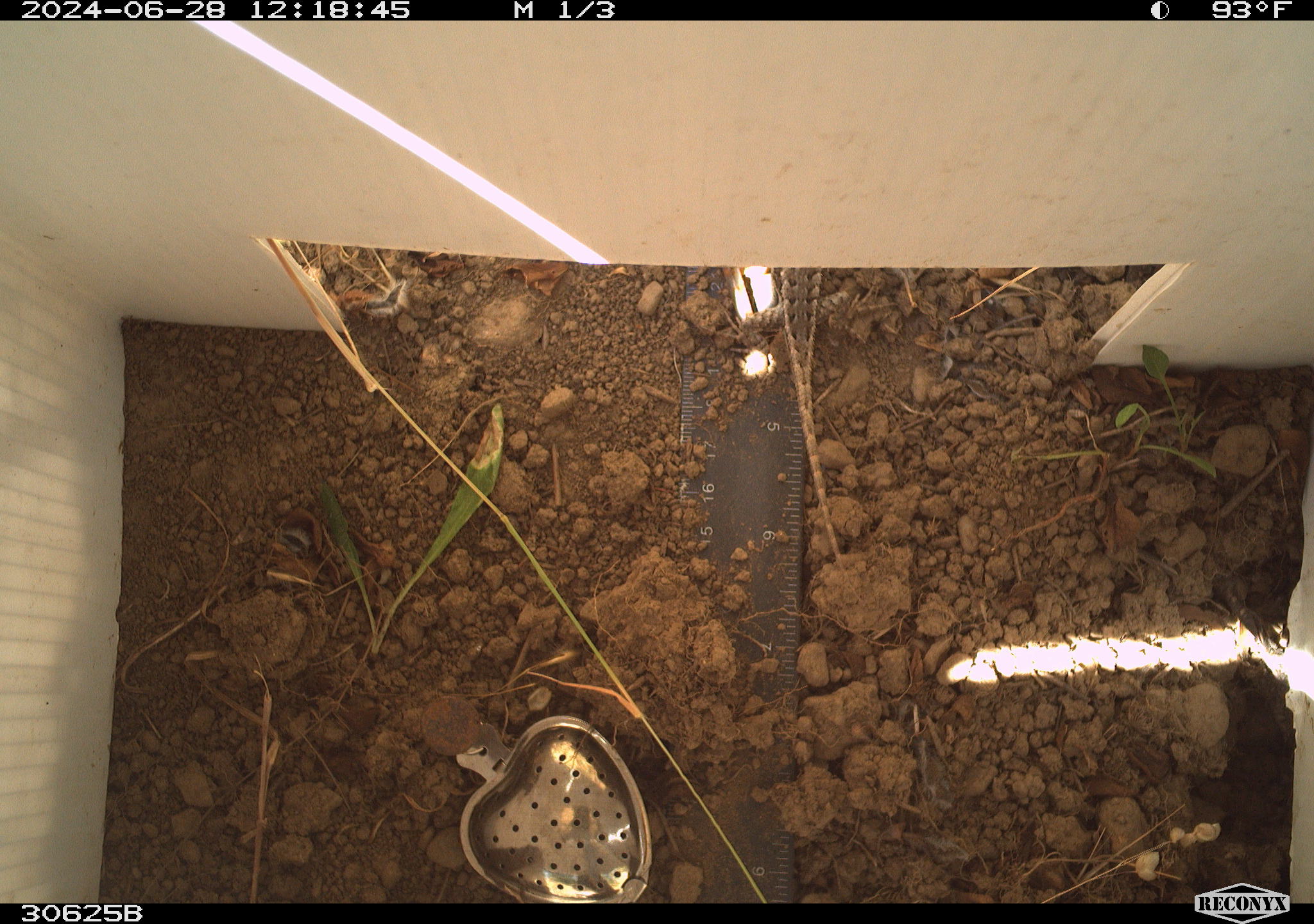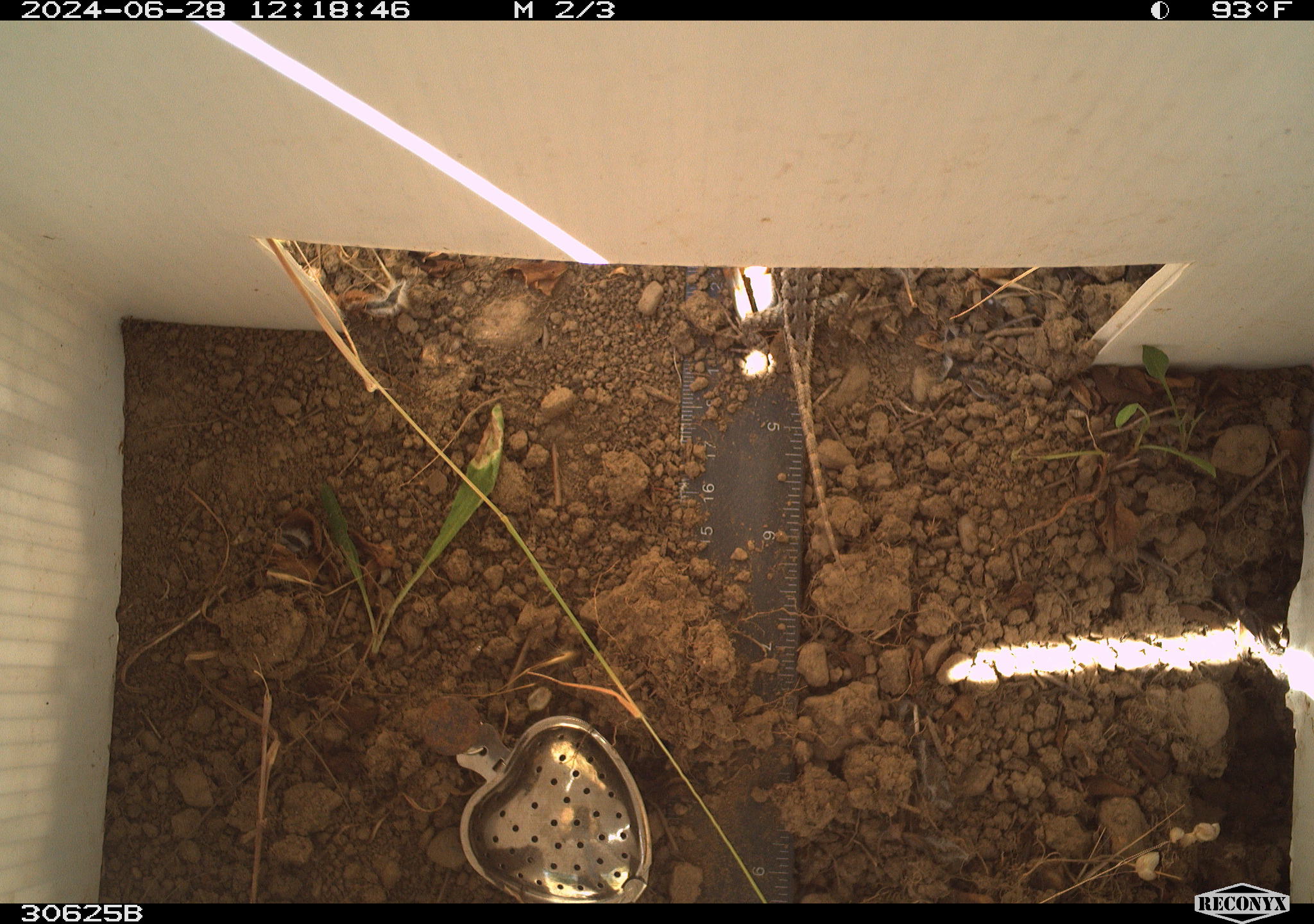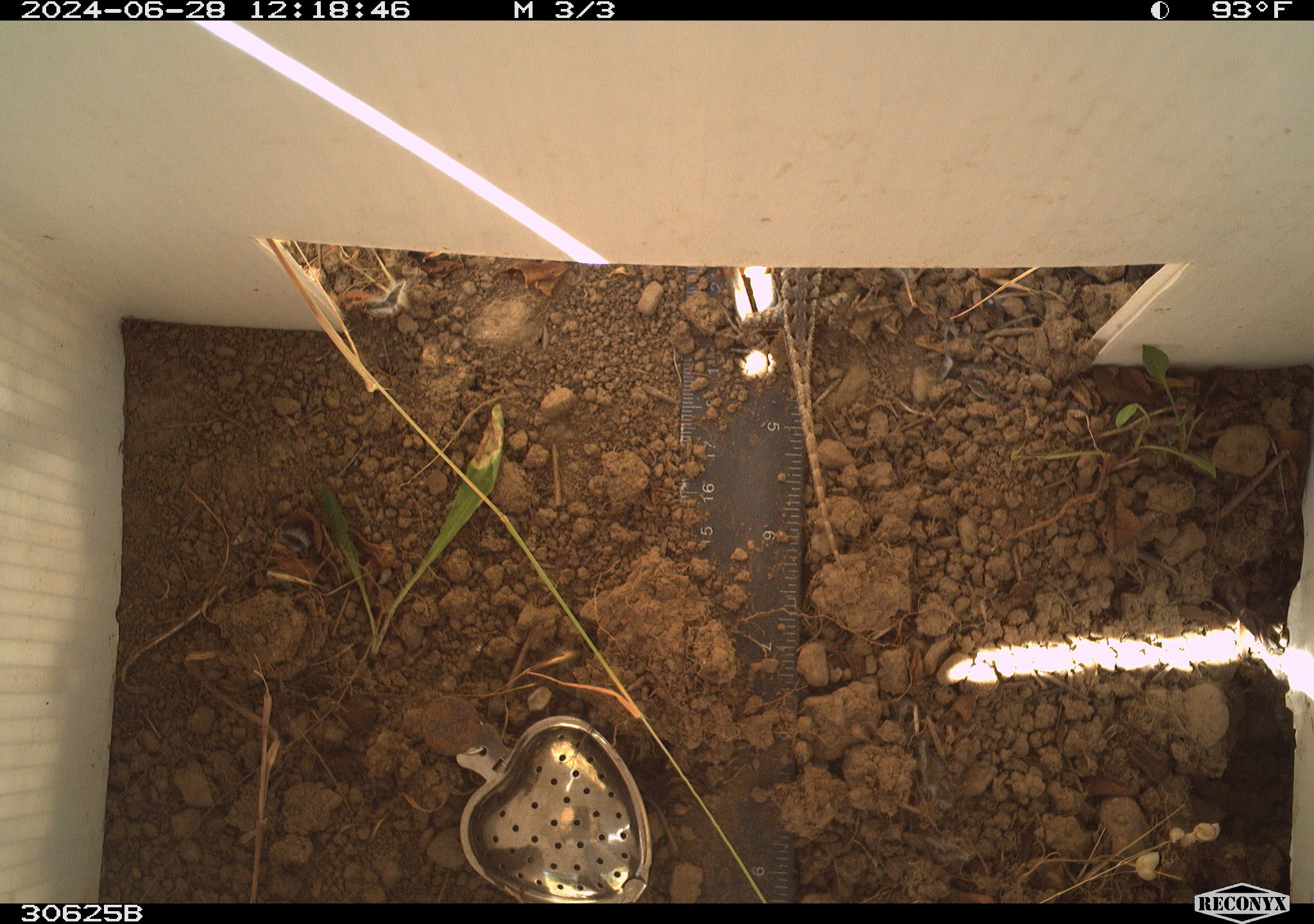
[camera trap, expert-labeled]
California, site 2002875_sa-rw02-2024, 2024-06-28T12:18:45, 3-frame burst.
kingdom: Animalia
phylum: Chordata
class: Reptilia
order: Squamata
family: Phrynosomatidae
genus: Sceloporus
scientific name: Sceloporus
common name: spiny lizards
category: sceloporus species